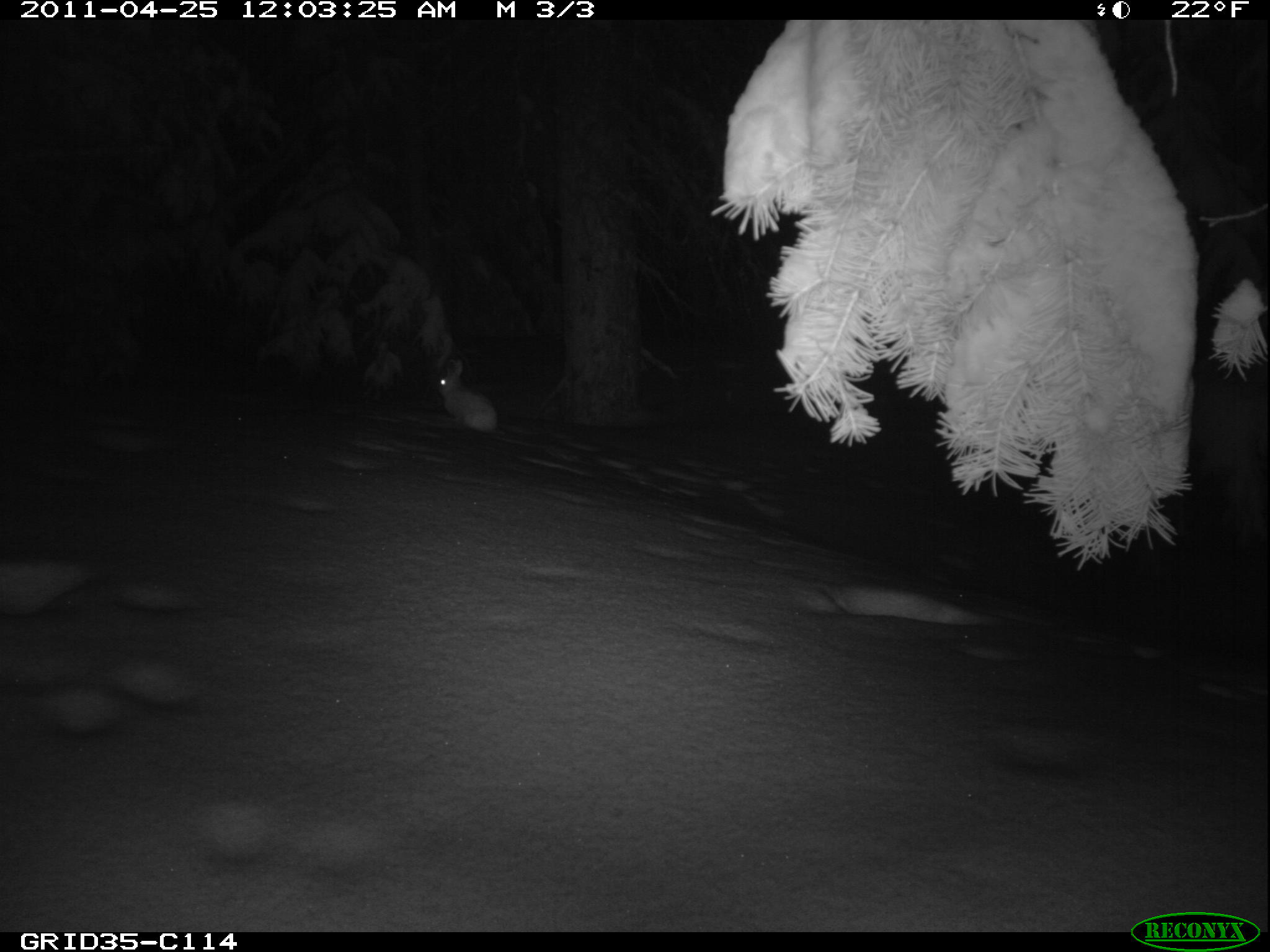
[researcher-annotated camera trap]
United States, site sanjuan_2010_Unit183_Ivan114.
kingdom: Animalia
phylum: Chordata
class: Mammalia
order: Lagomorpha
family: Leporidae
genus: Lepus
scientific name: Lepus americanus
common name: snowshoe hare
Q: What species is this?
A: Lepus americanus (snowshoe hare).